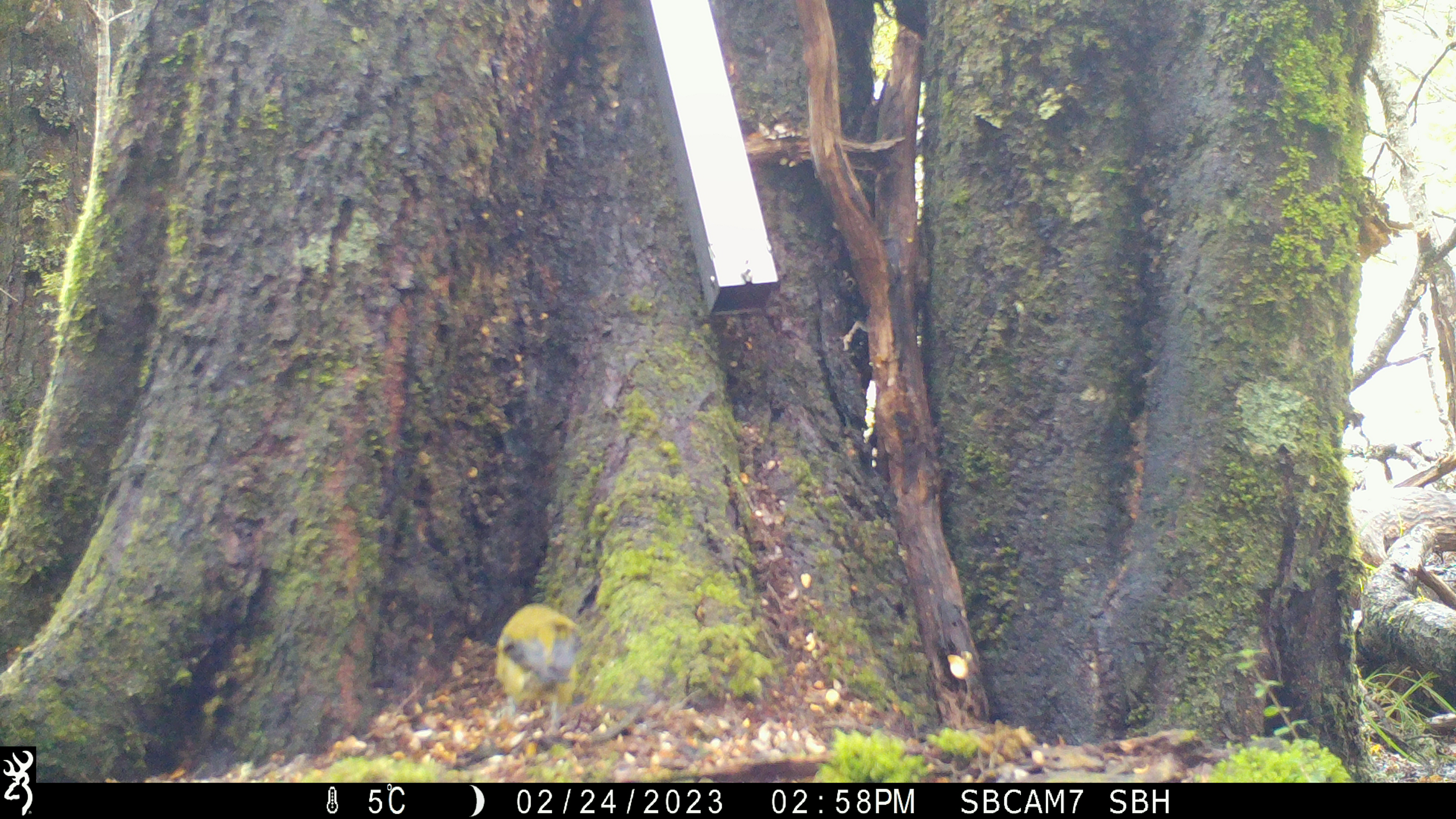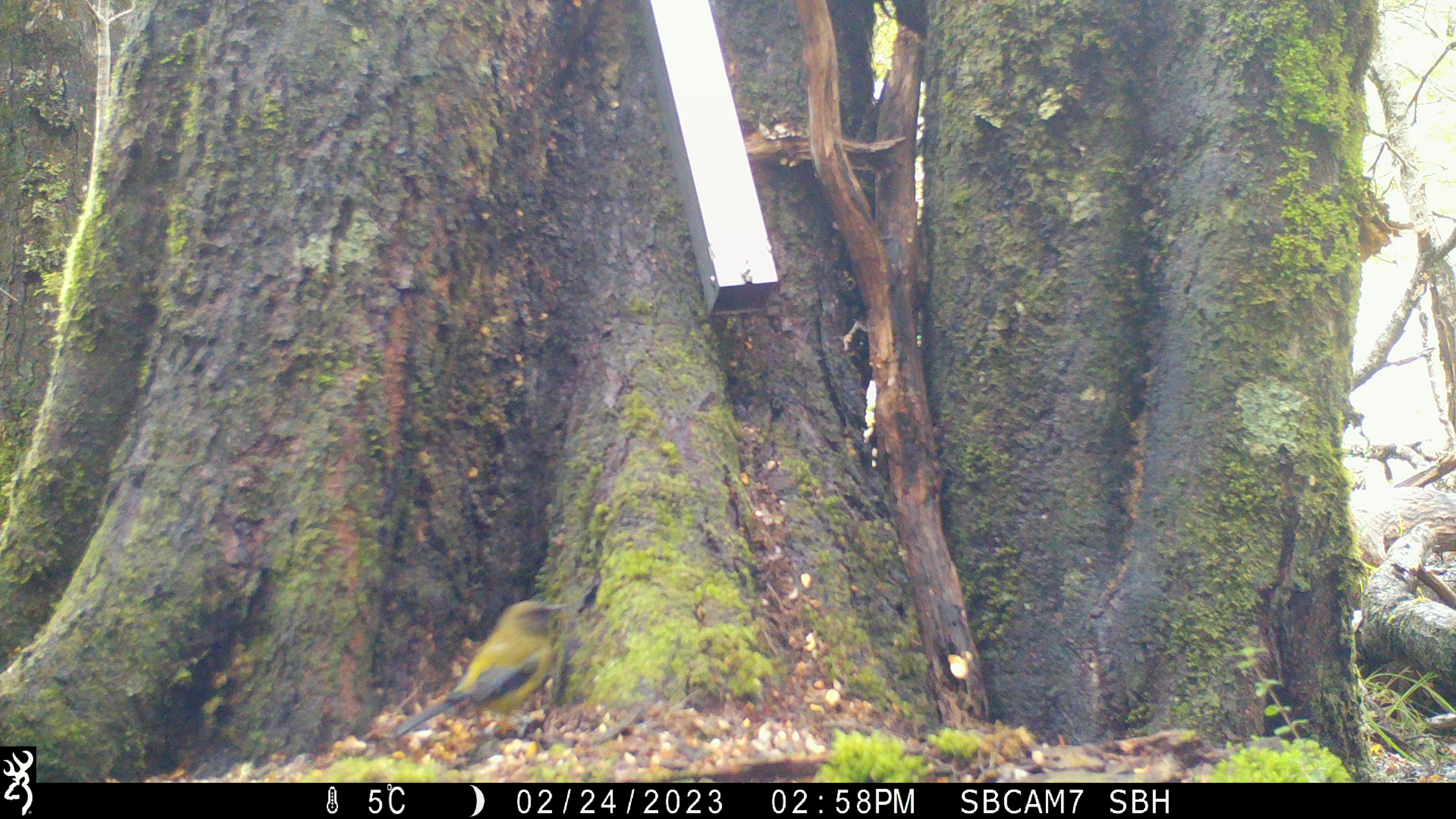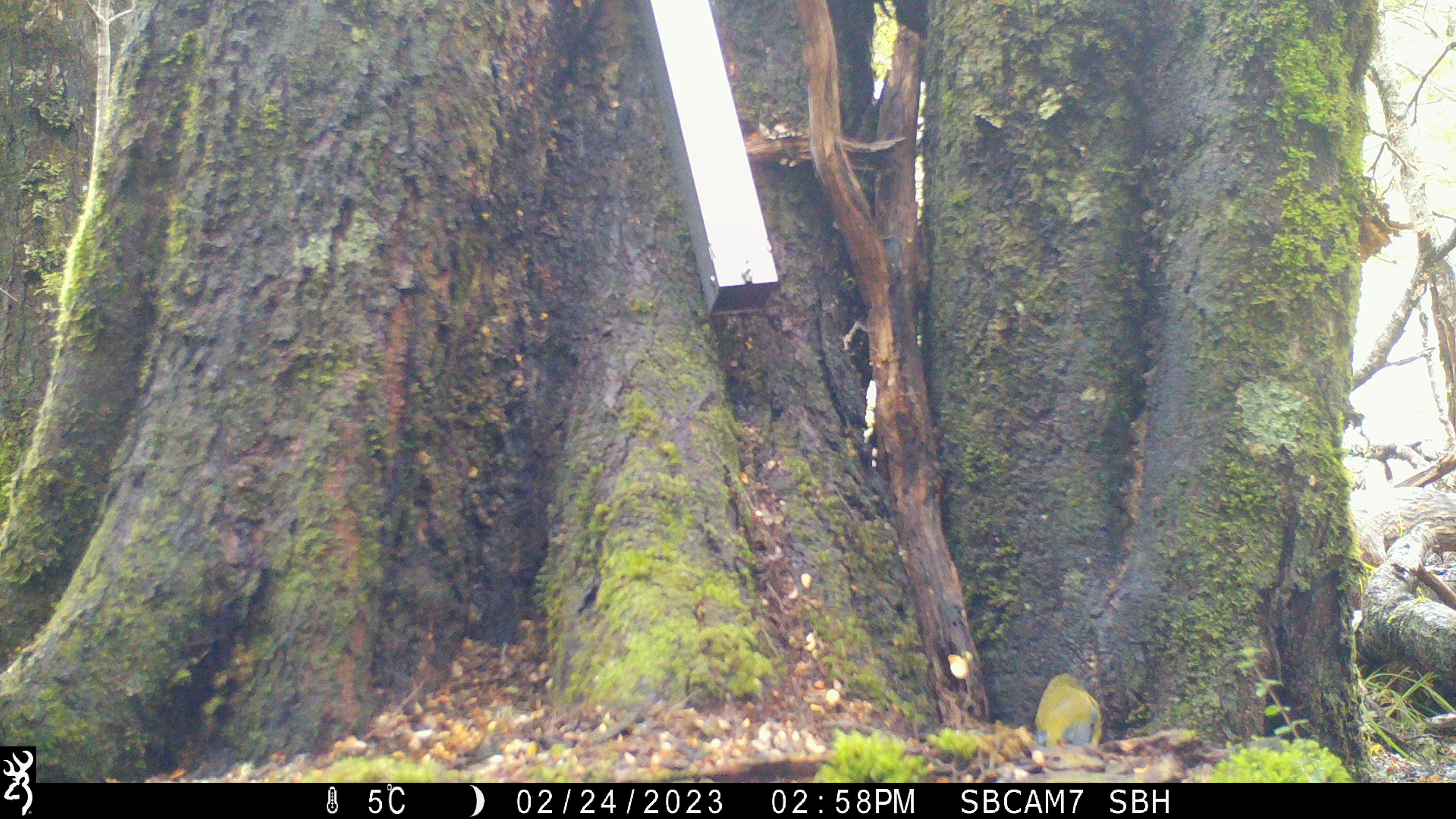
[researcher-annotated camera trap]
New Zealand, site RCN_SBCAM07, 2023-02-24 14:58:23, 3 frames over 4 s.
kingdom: Animalia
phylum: Chordata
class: Aves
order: Passeriformes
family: Meliphagidae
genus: Anthornis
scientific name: Anthornis melanura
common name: new zealand bellbird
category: bellbird